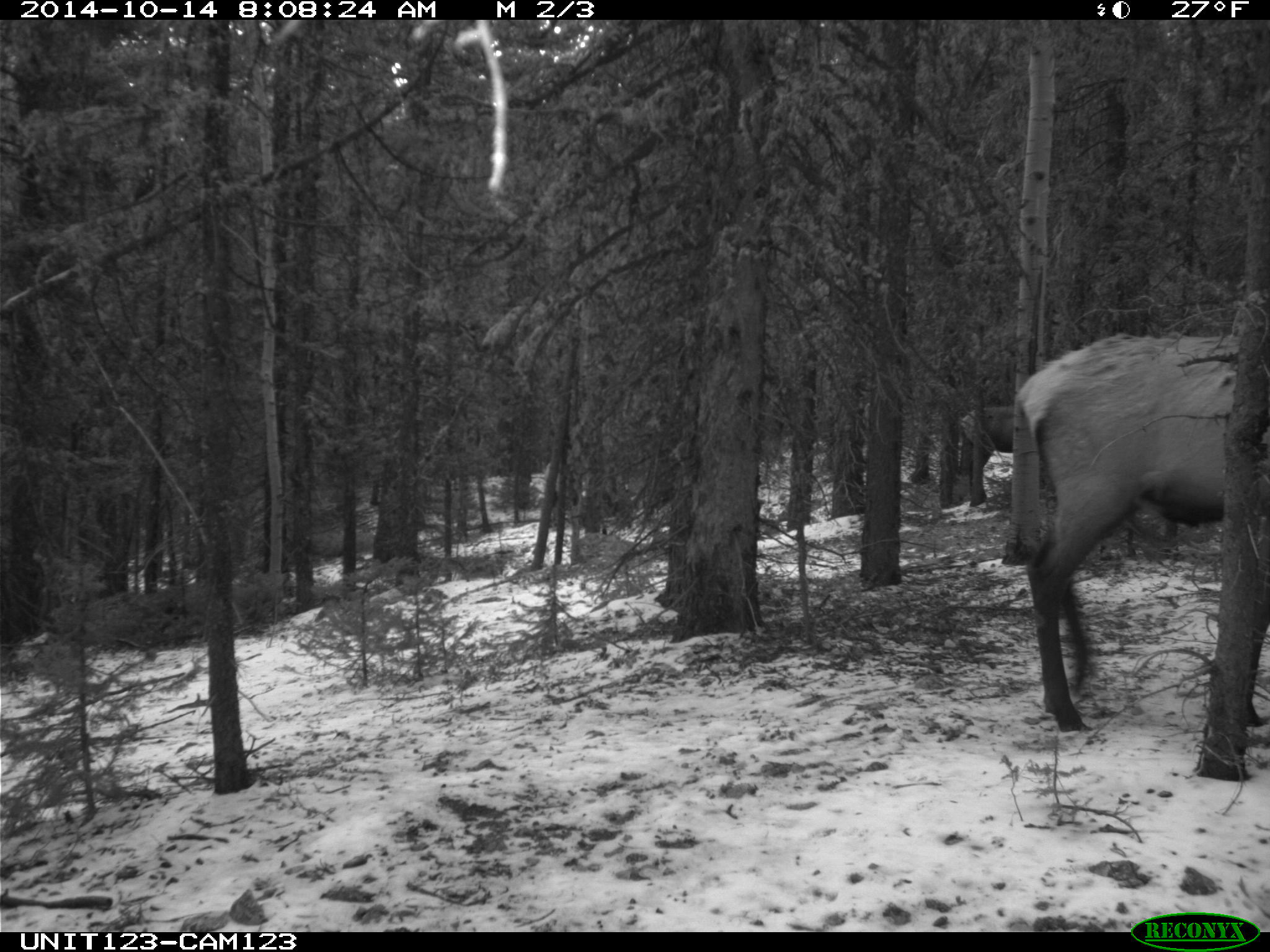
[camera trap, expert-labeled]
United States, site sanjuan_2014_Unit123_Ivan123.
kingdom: Animalia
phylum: Chordata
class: Mammalia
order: Artiodactyla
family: Cervidae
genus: Cervus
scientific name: Cervus elaphus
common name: red deer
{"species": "Cervus elaphus (red deer)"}